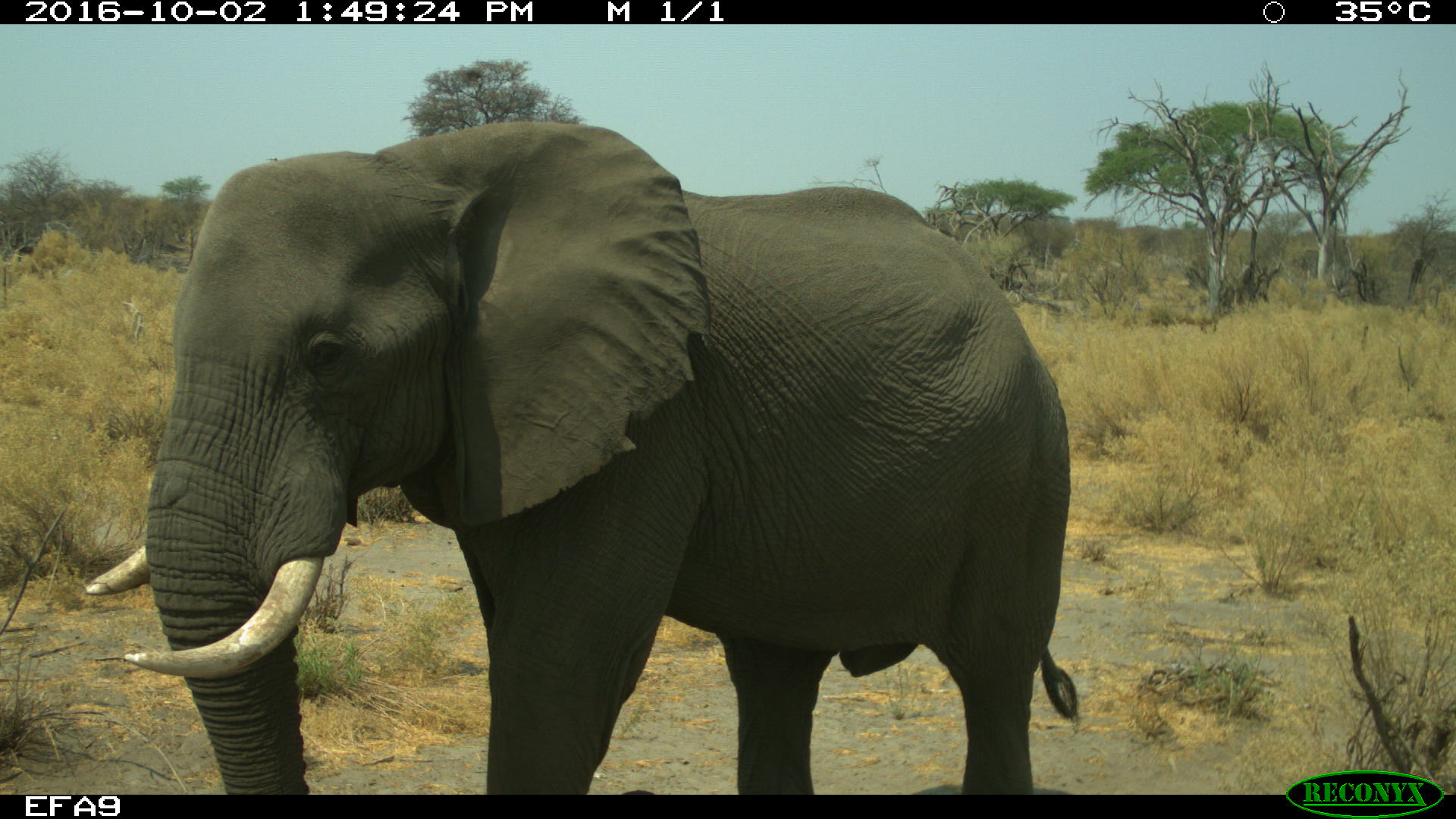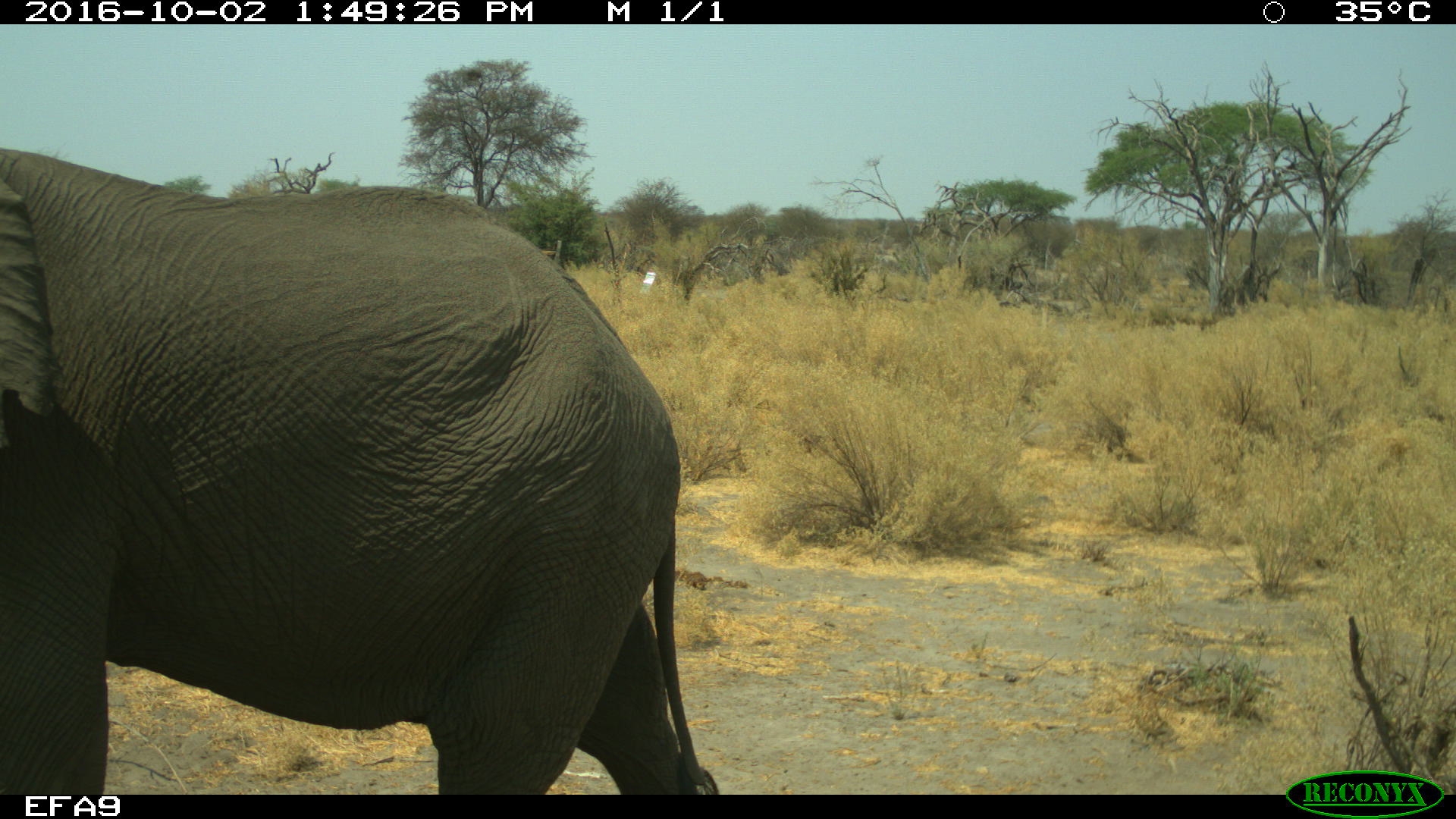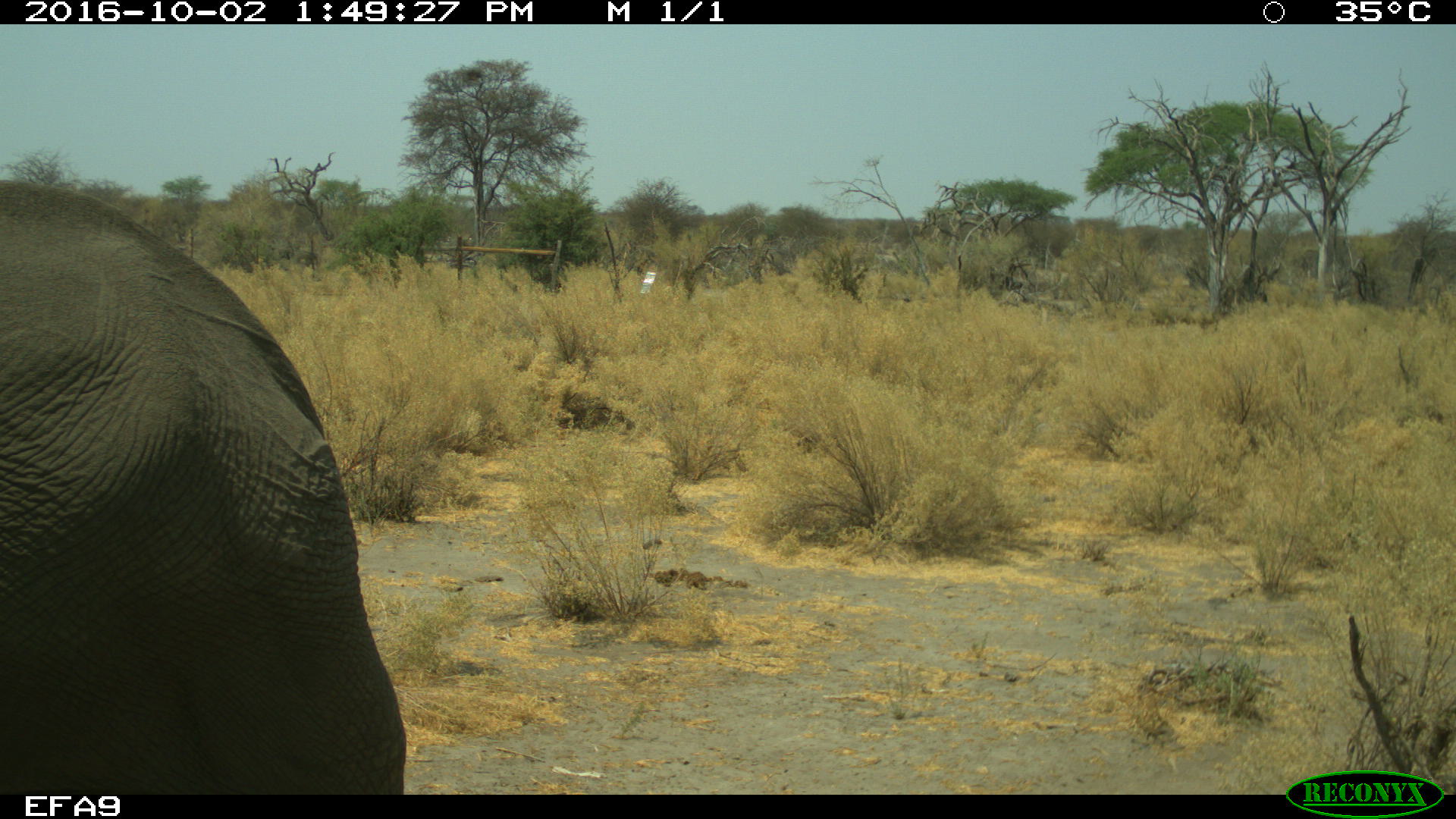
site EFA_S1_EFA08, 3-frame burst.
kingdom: Animalia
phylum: Chordata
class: Mammalia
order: Proboscidea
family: Elephantidae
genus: Loxodonta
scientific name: Loxodonta africana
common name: african bush elephant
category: elephant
Elephant (african bush elephant) (Loxodonta africana), count 1. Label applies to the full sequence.